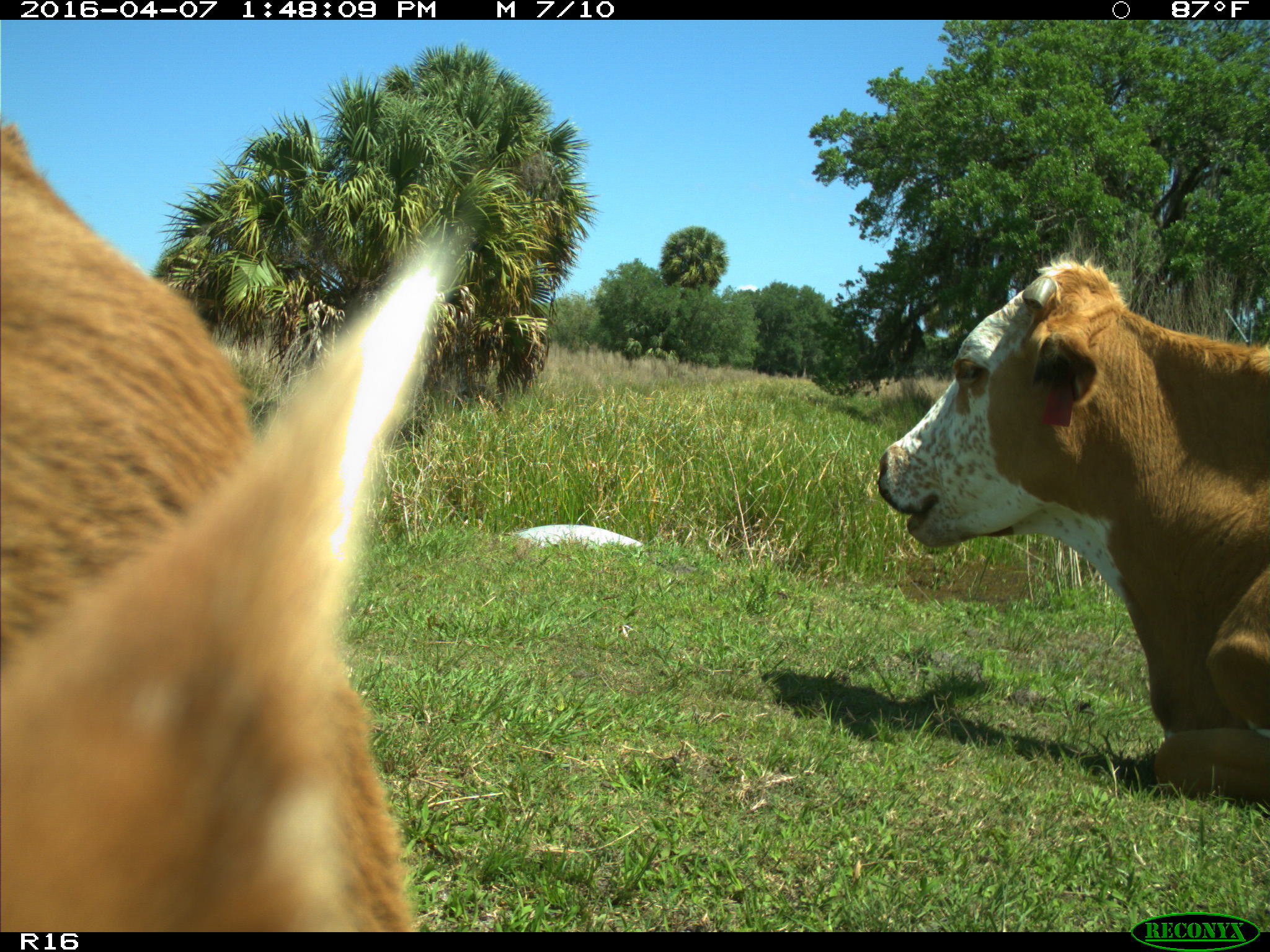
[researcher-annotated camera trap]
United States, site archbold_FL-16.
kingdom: Animalia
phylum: Chordata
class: Mammalia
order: Artiodactyla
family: Bovidae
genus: Bos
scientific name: Bos taurus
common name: domestic cow